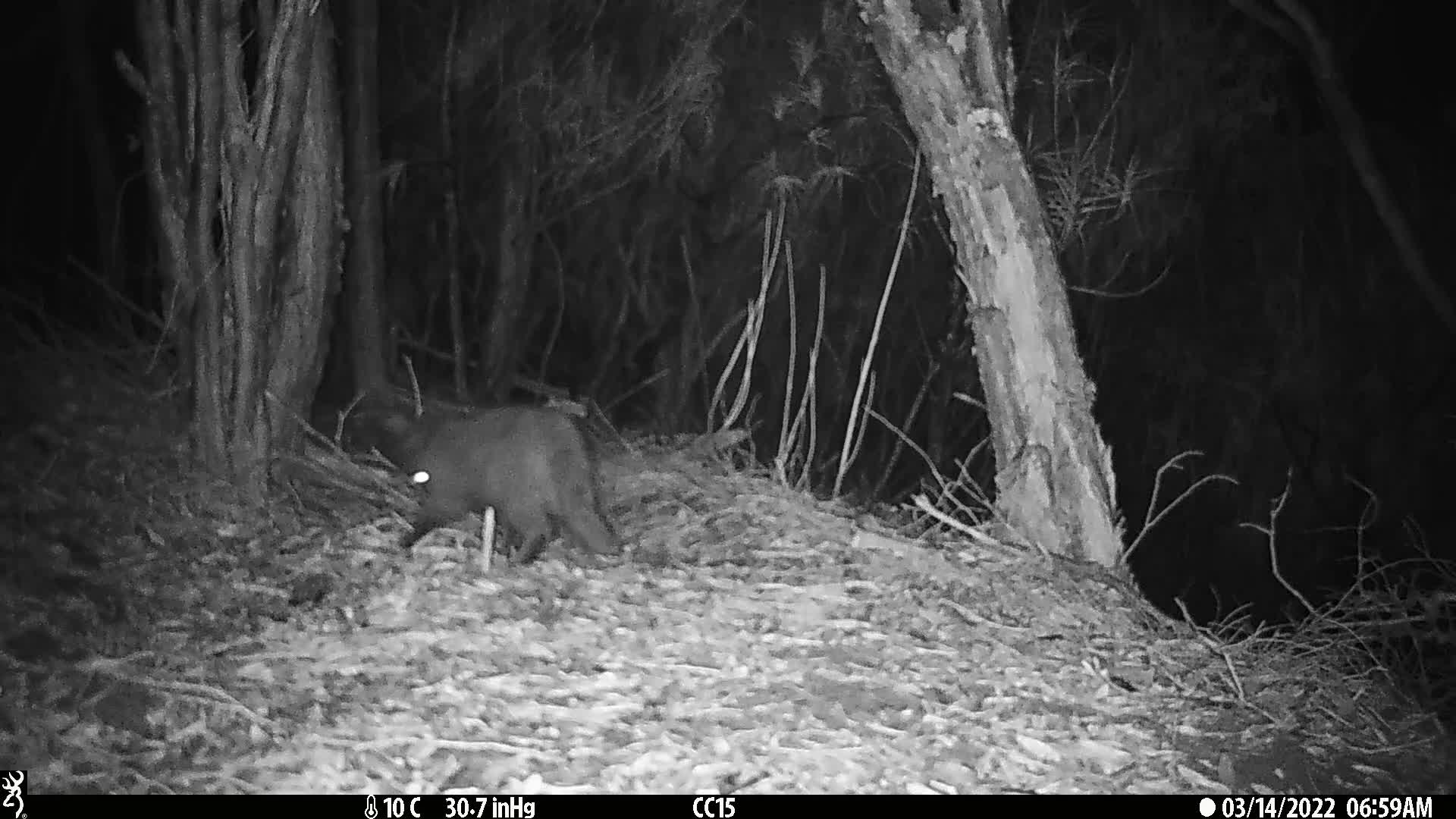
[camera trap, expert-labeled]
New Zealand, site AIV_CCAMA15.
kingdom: Animalia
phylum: Chordata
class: Mammalia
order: Carnivora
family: Felidae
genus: Felis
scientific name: Felis catus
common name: domestic cat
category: cat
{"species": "cat (domestic cat) (Felis catus)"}